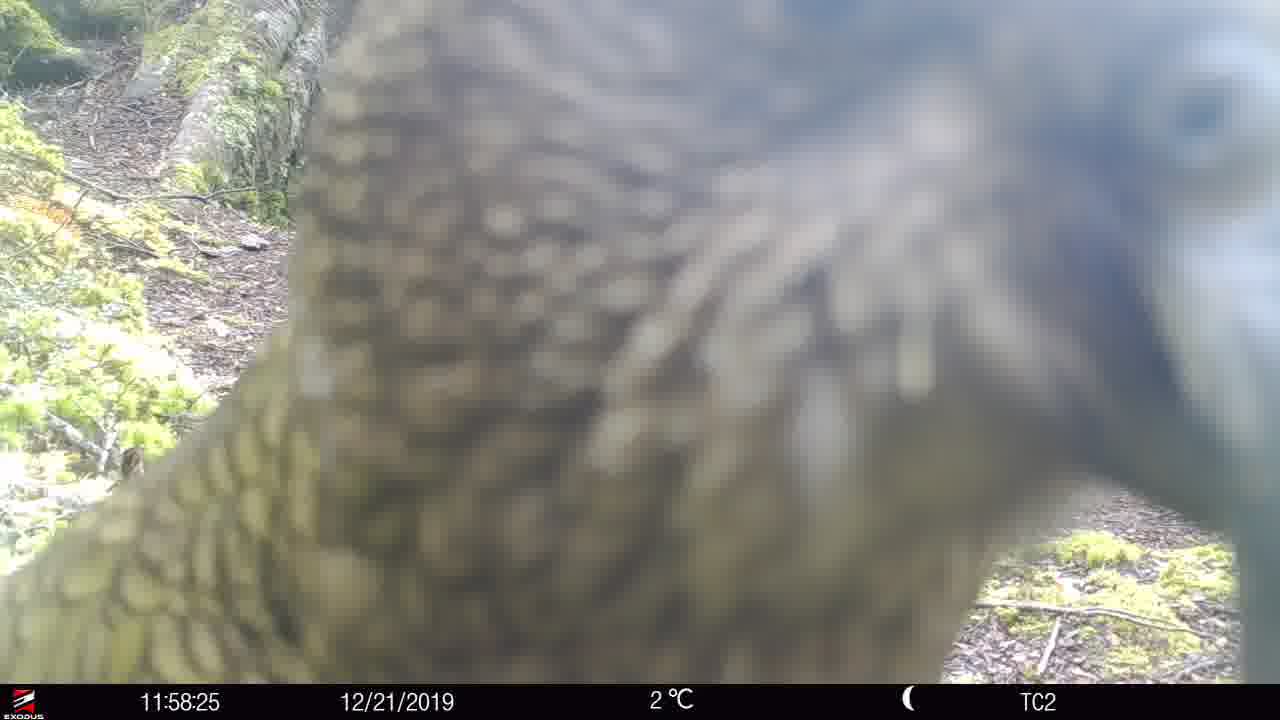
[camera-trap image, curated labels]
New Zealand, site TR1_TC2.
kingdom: Animalia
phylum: Chordata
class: Aves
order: Psittaciformes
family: Strigopidae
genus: Nestor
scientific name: Nestor notabilis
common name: kea